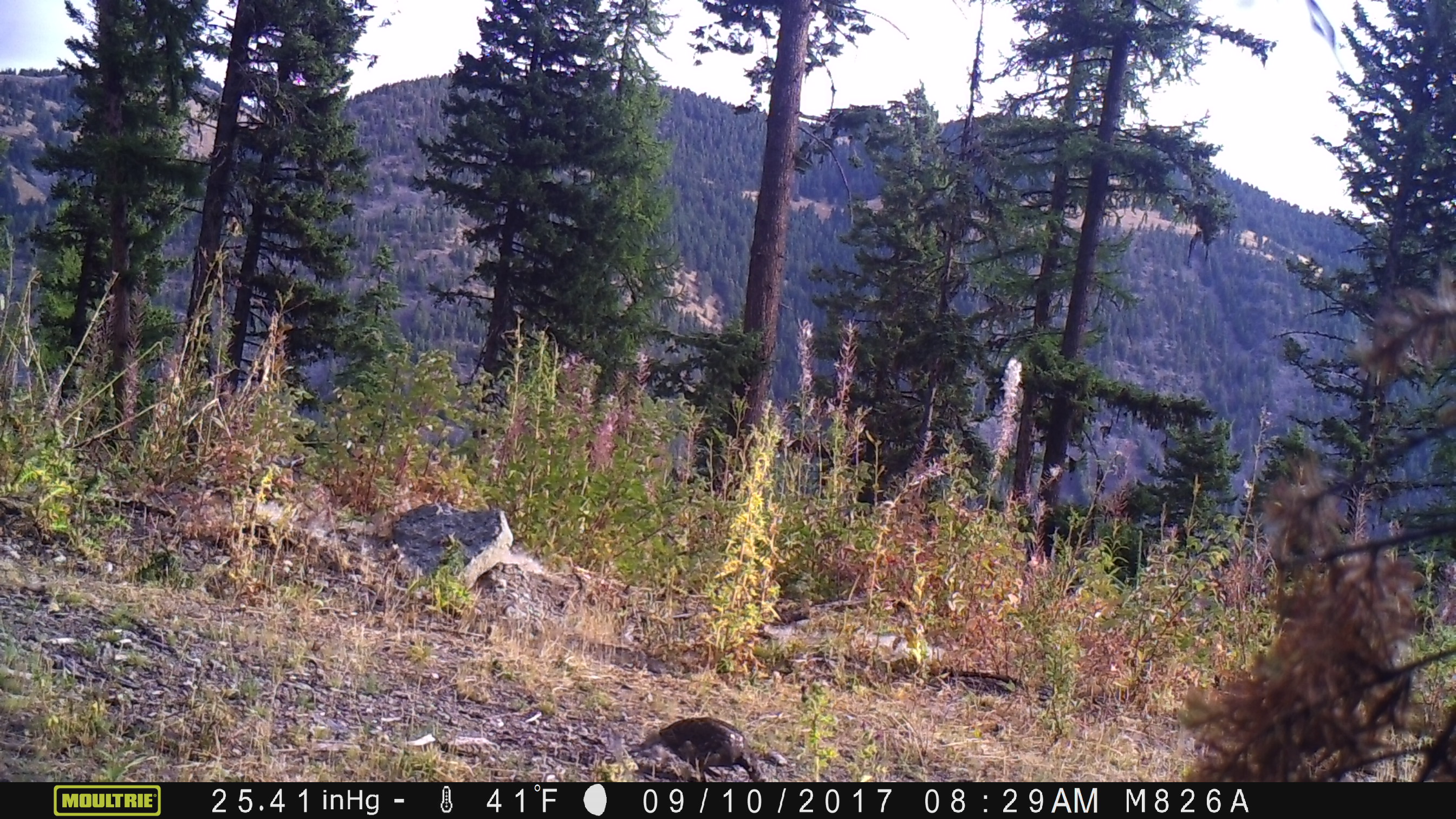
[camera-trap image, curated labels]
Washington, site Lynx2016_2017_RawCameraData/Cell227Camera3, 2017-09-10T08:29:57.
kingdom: Animalia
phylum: Chordata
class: Aves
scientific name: Aves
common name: birds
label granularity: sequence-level